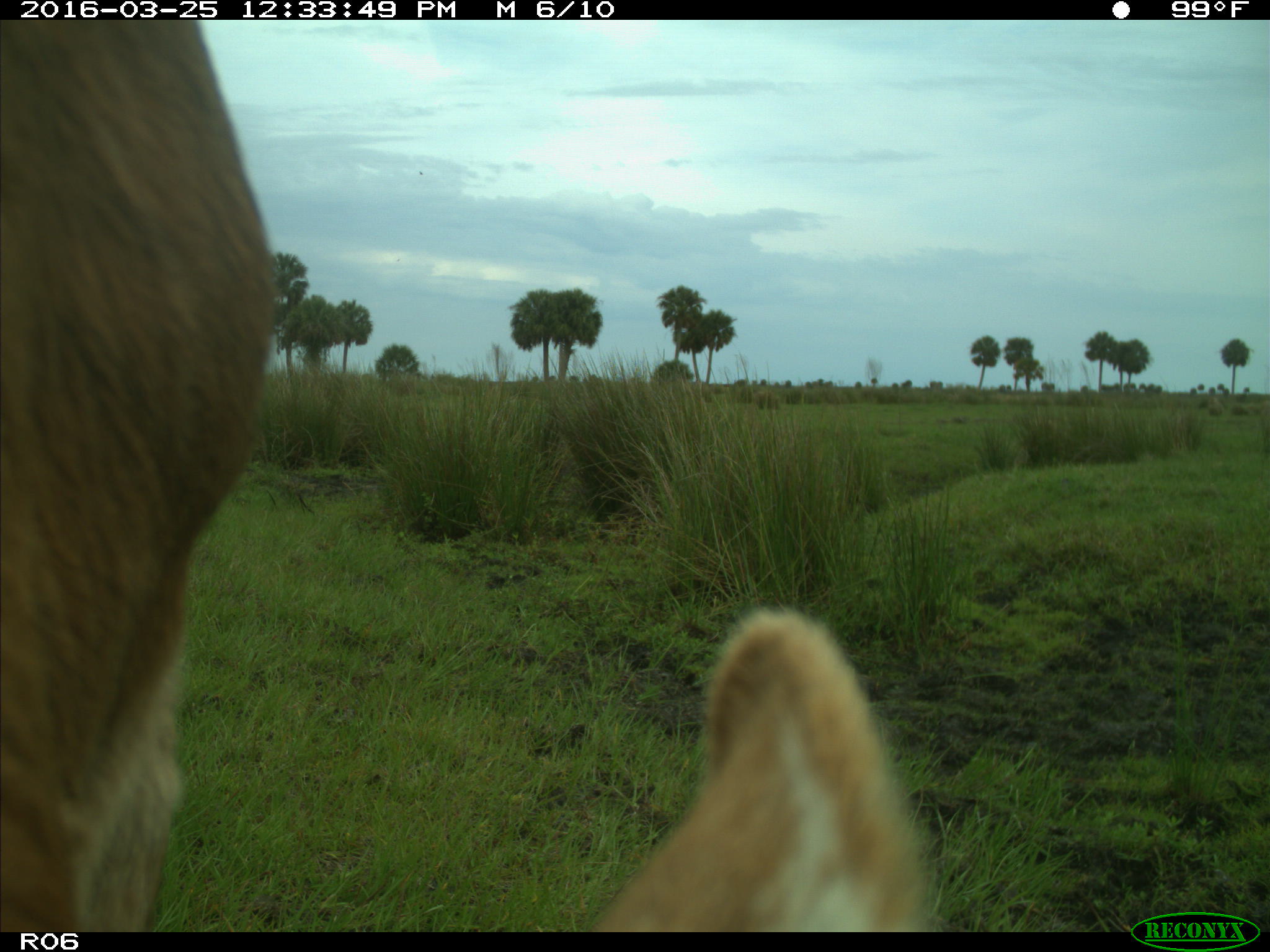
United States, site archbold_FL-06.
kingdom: Animalia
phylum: Chordata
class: Mammalia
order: Artiodactyla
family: Bovidae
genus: Bos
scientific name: Bos taurus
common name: domestic cow